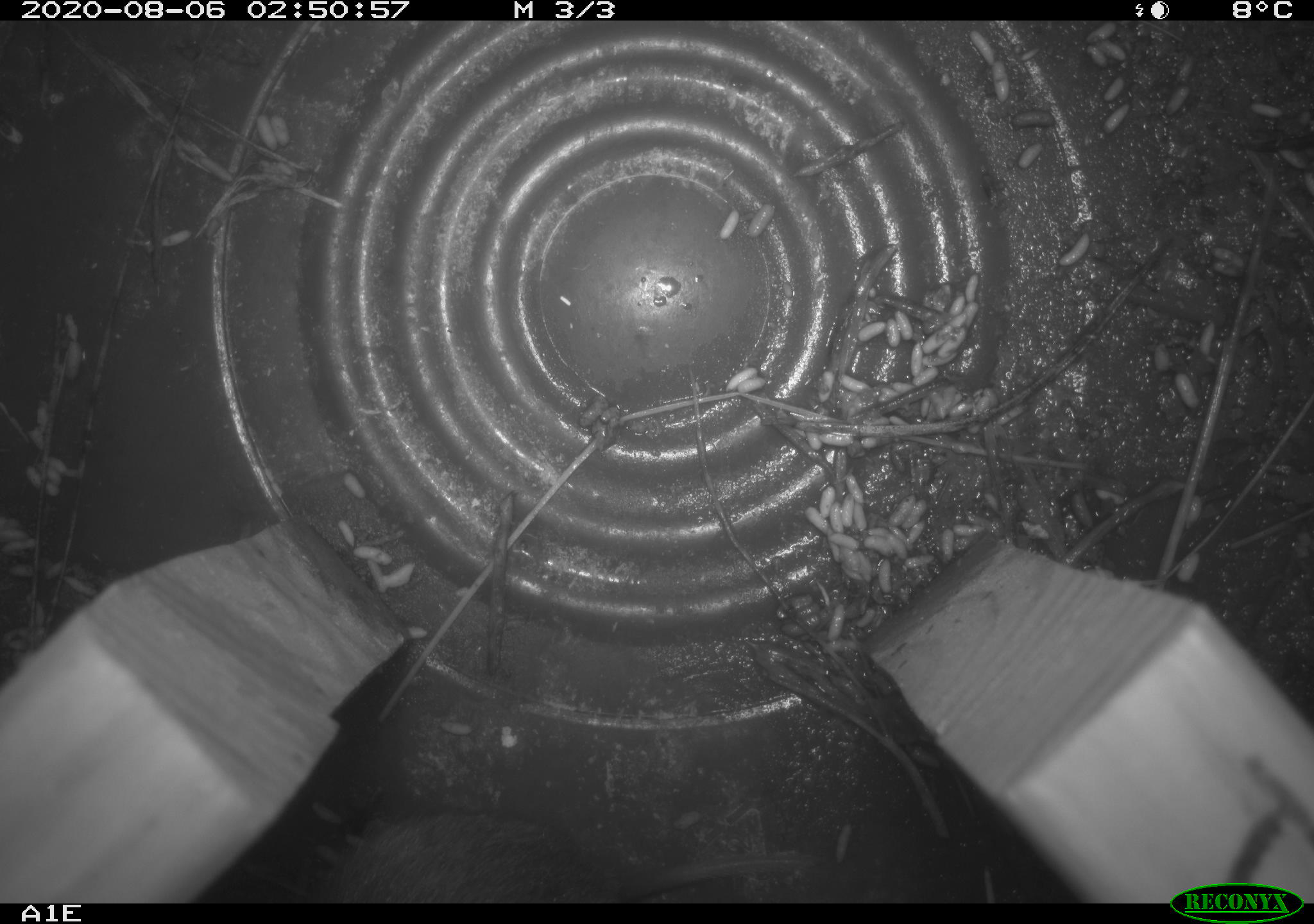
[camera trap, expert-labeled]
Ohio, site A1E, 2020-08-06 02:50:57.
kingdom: Animalia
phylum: Chordata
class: Mammalia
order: Rodentia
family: Cricetidae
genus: Microtus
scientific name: Microtus pennsylvanicus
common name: meadow vole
Meadow vole (Microtus pennsylvanicus).